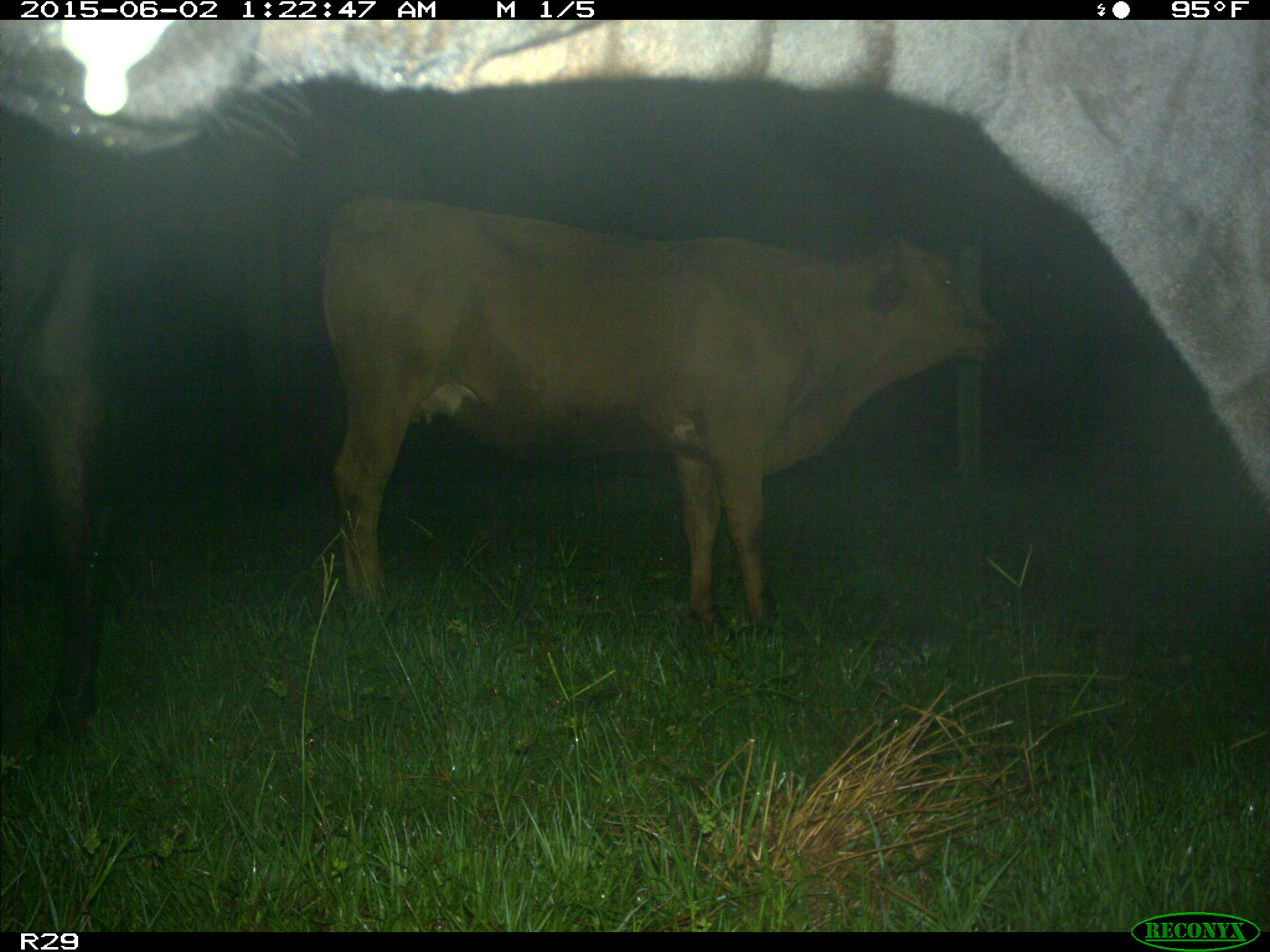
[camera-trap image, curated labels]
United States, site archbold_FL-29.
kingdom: Animalia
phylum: Chordata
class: Mammalia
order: Artiodactyla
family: Bovidae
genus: Bos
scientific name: Bos taurus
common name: domestic cow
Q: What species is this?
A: Bos taurus (domestic cow).